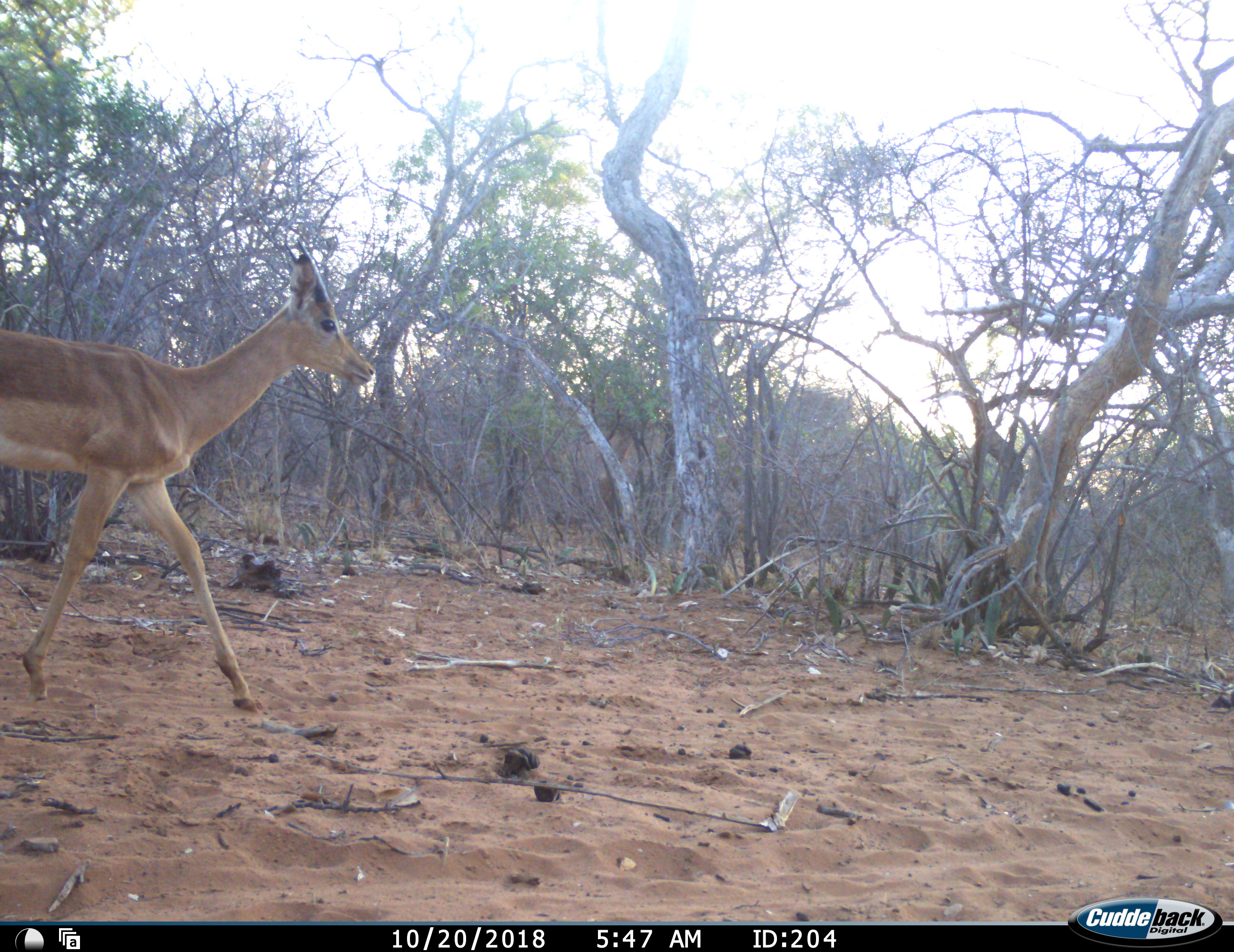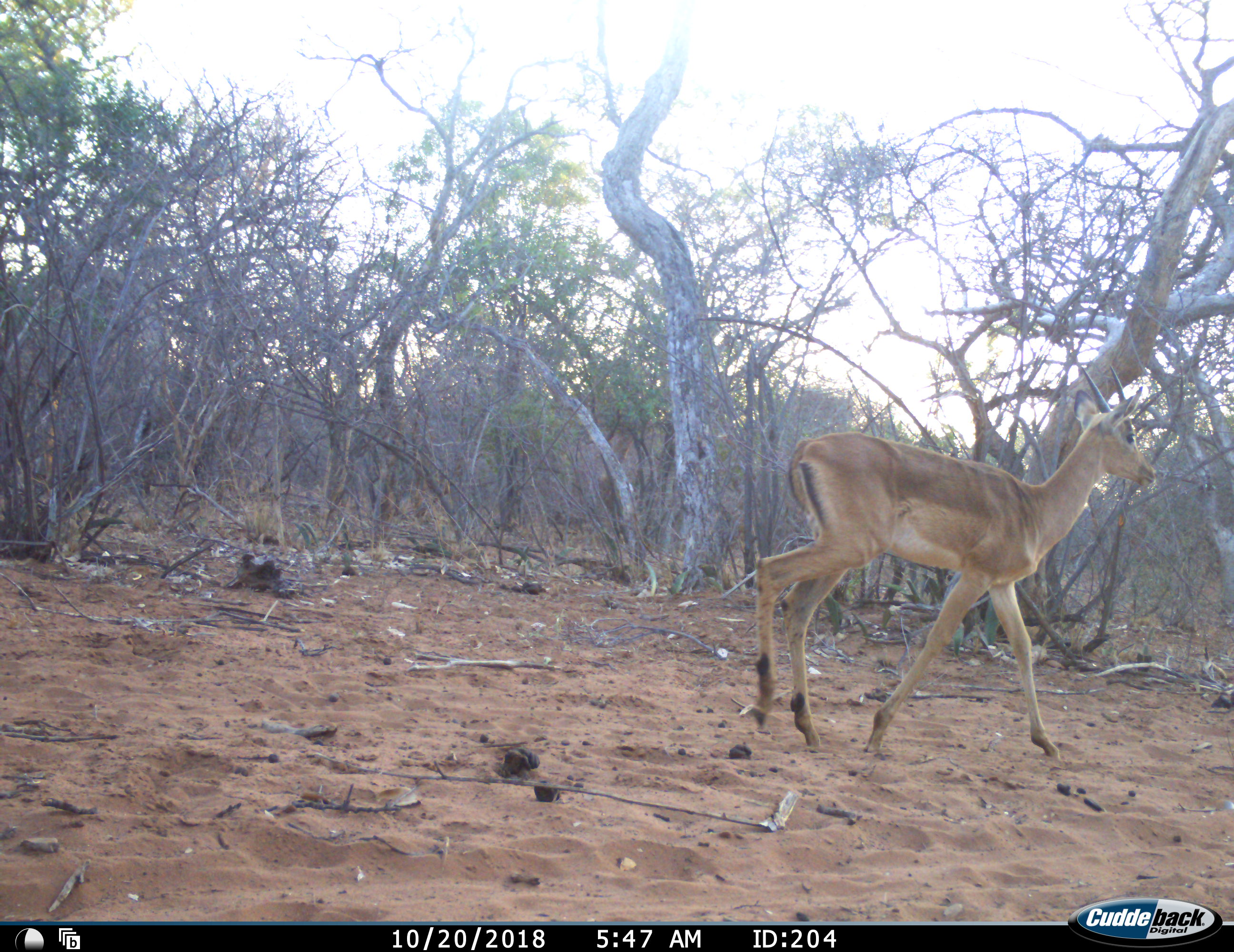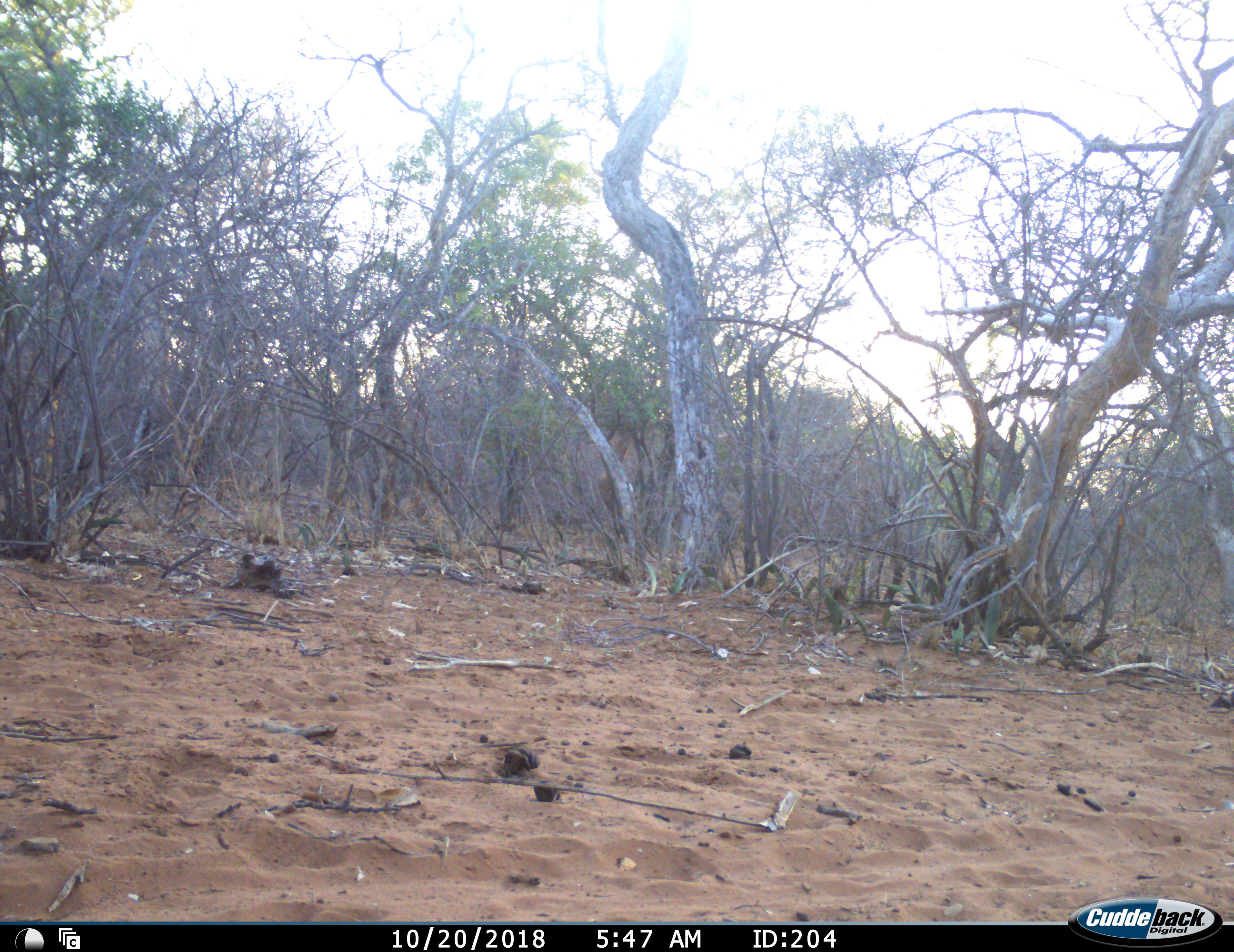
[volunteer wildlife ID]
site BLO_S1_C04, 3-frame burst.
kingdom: Animalia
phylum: Chordata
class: Mammalia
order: Artiodactyla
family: Bovidae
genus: Aepyceros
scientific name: Aepyceros melampus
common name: impala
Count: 1.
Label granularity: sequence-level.